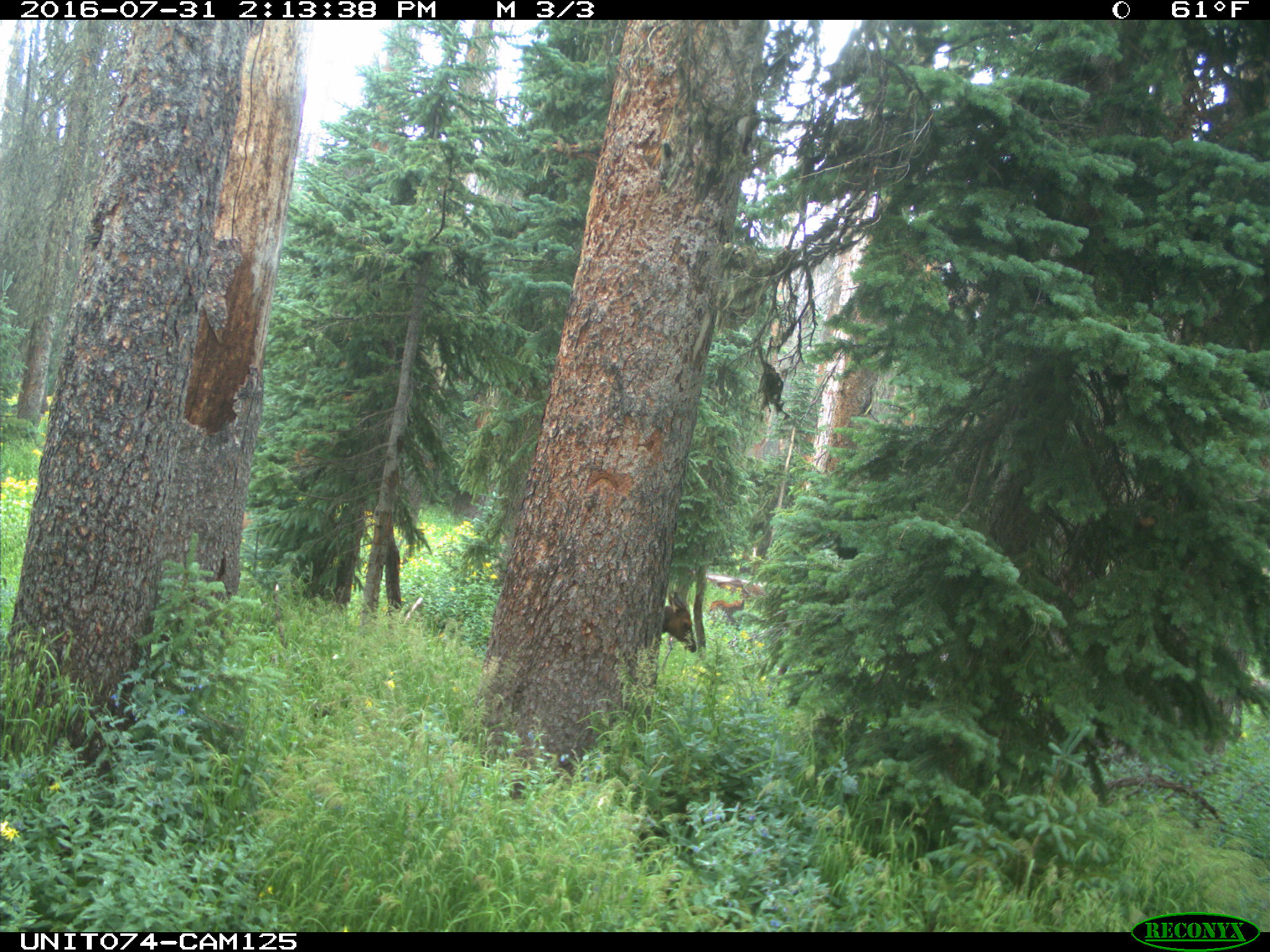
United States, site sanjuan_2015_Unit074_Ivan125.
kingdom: Animalia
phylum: Chordata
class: Mammalia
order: Artiodactyla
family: Cervidae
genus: Cervus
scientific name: Cervus elaphus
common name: red deer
Cervus elaphus (red deer).